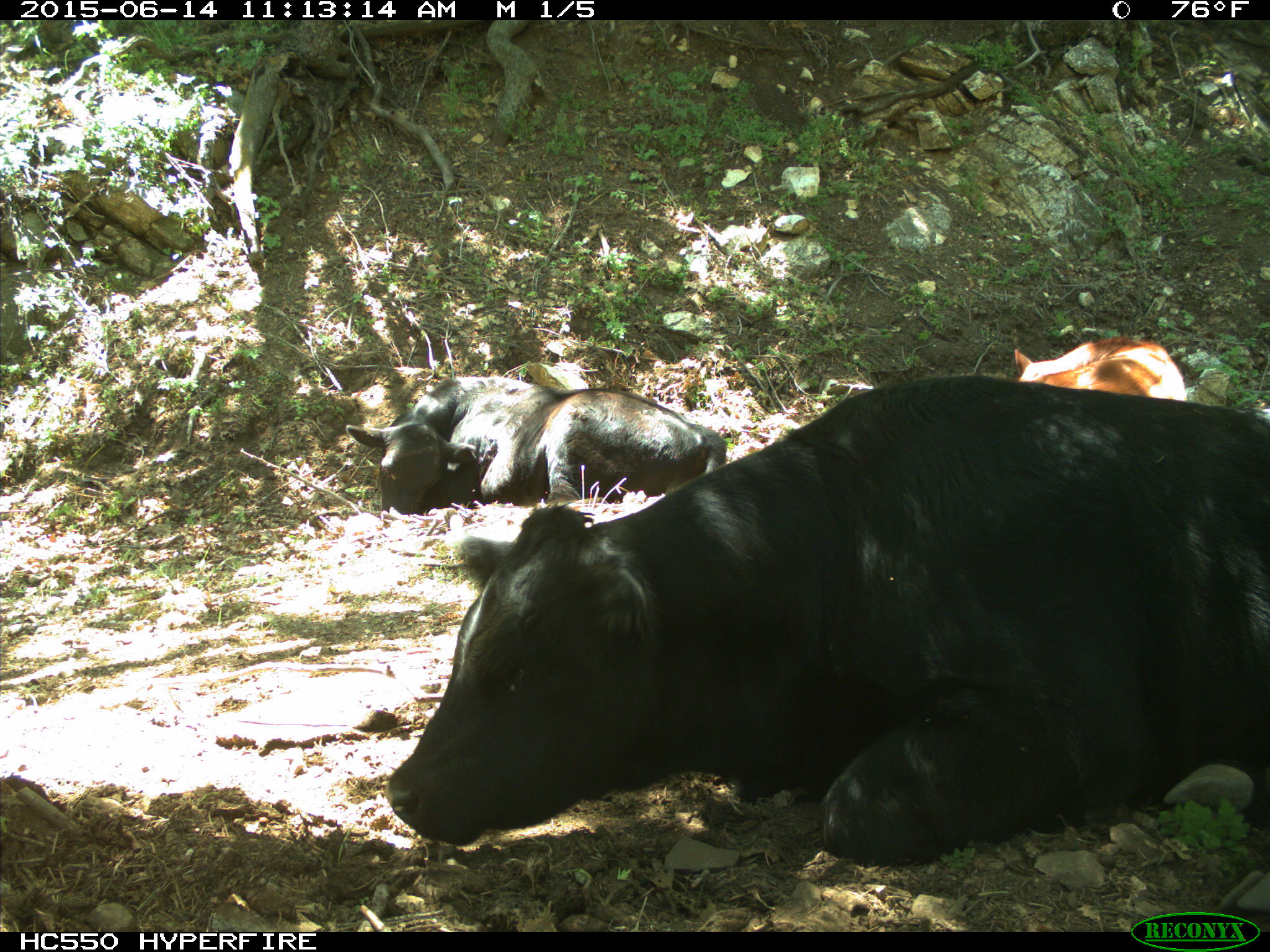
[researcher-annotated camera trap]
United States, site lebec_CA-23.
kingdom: Animalia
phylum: Chordata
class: Mammalia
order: Artiodactyla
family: Bovidae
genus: Bos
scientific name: Bos taurus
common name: domestic cow